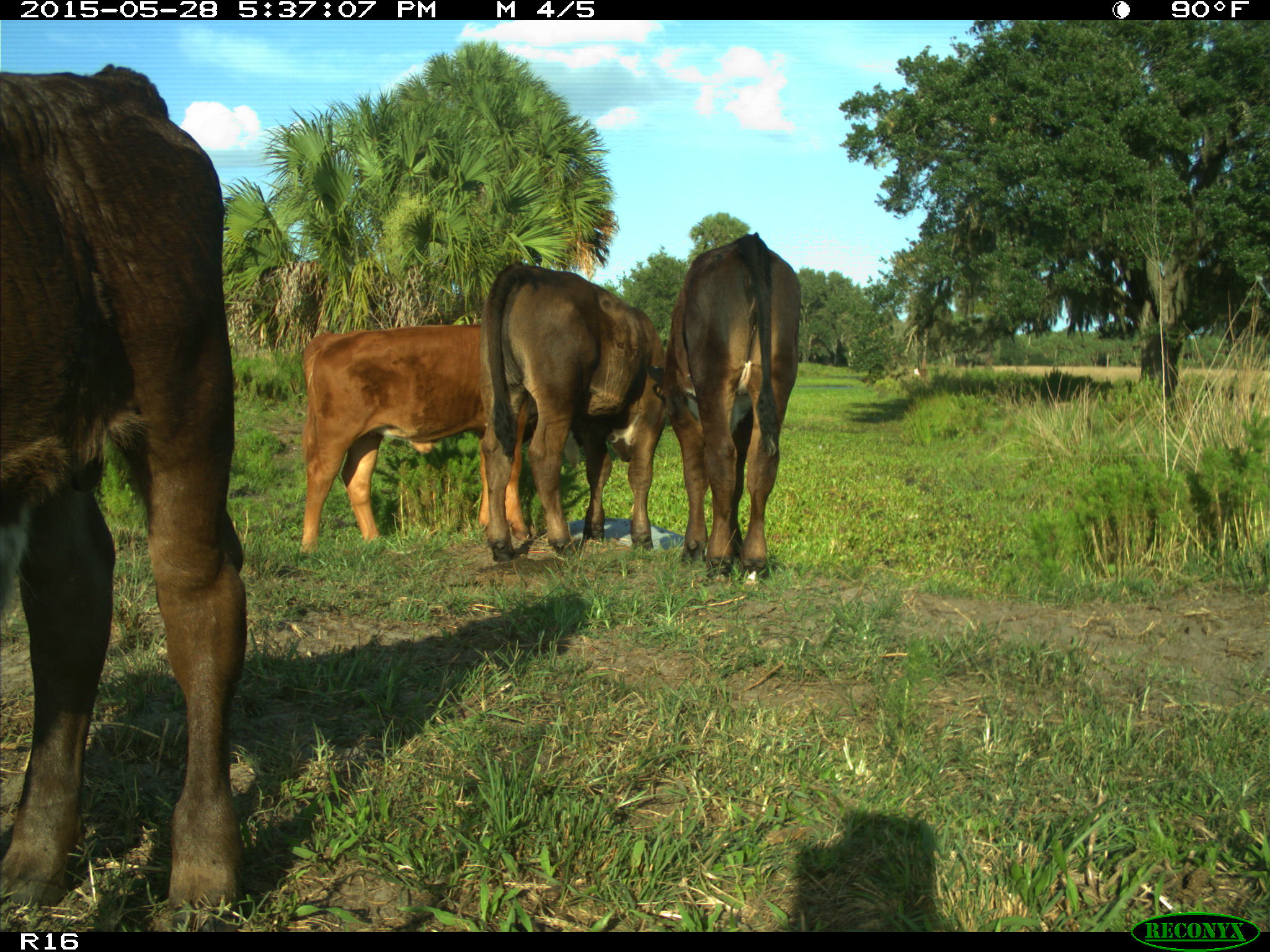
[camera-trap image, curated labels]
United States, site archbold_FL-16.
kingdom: Animalia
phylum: Chordata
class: Mammalia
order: Artiodactyla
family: Bovidae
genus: Bos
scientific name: Bos taurus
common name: domestic cow